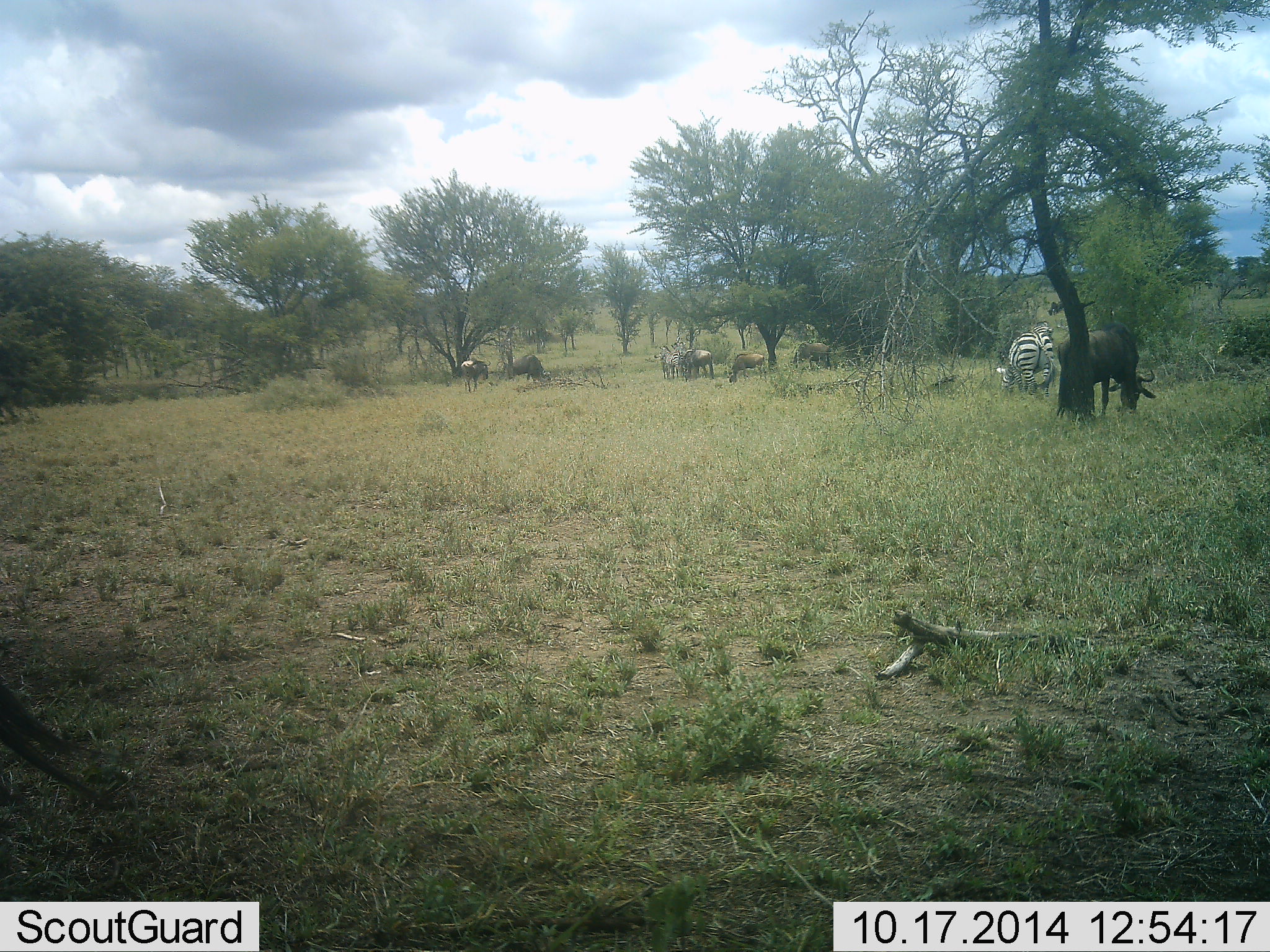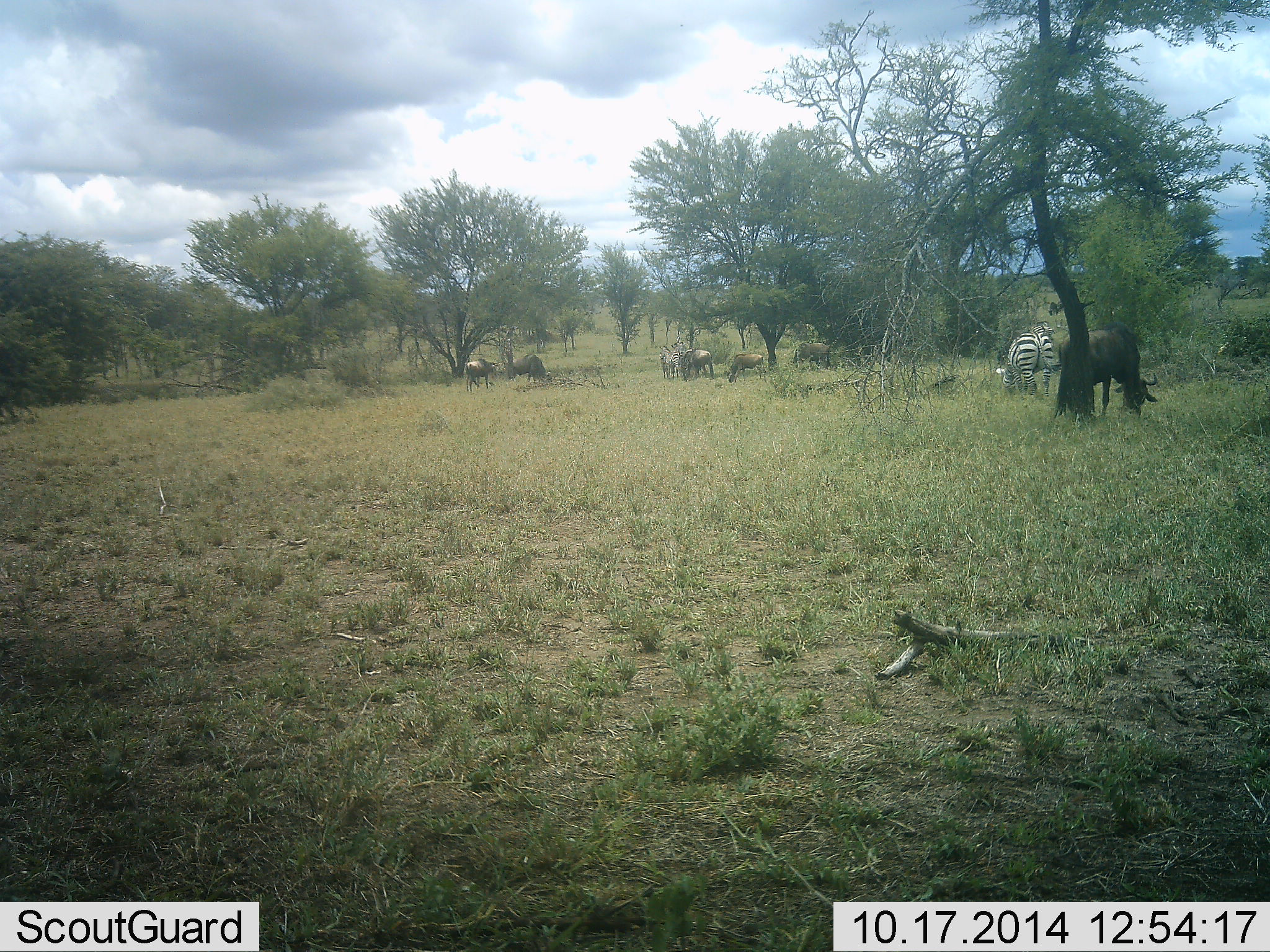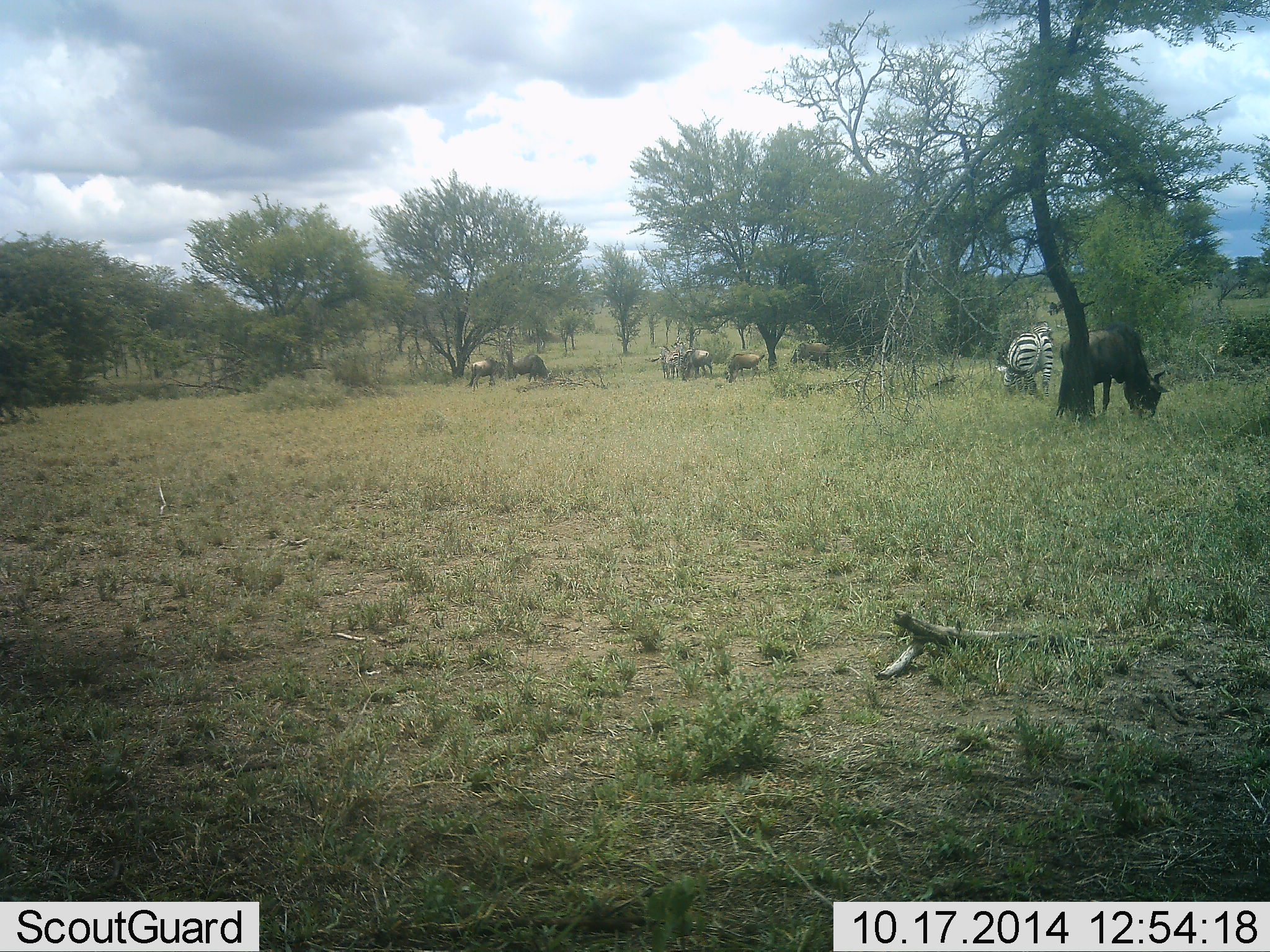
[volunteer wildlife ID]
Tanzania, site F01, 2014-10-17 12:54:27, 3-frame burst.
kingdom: Animalia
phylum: Chordata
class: Mammalia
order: Artiodactyla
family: Bovidae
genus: Connochaetes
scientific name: Connochaetes taurinus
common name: blue wildebeest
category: wildebeest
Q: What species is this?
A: Wildebeest (blue wildebeest) (Connochaetes taurinus).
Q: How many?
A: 7.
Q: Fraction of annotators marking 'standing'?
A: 60%.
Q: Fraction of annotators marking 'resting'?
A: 0%.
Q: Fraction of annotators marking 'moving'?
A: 40%.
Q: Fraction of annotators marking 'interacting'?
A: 0%.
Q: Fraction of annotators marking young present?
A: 0%.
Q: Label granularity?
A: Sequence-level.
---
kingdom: Animalia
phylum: Chordata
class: Mammalia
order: Perissodactyla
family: Equidae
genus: Equus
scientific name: Equus quagga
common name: plains zebra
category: zebra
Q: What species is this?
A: Zebra (plains zebra) (Equus quagga).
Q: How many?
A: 2.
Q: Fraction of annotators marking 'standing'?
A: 30%.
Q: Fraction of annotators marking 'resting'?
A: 0%.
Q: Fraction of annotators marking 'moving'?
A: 10%.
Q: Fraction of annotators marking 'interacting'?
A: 0%.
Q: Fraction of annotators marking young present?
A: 0%.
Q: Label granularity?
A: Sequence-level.